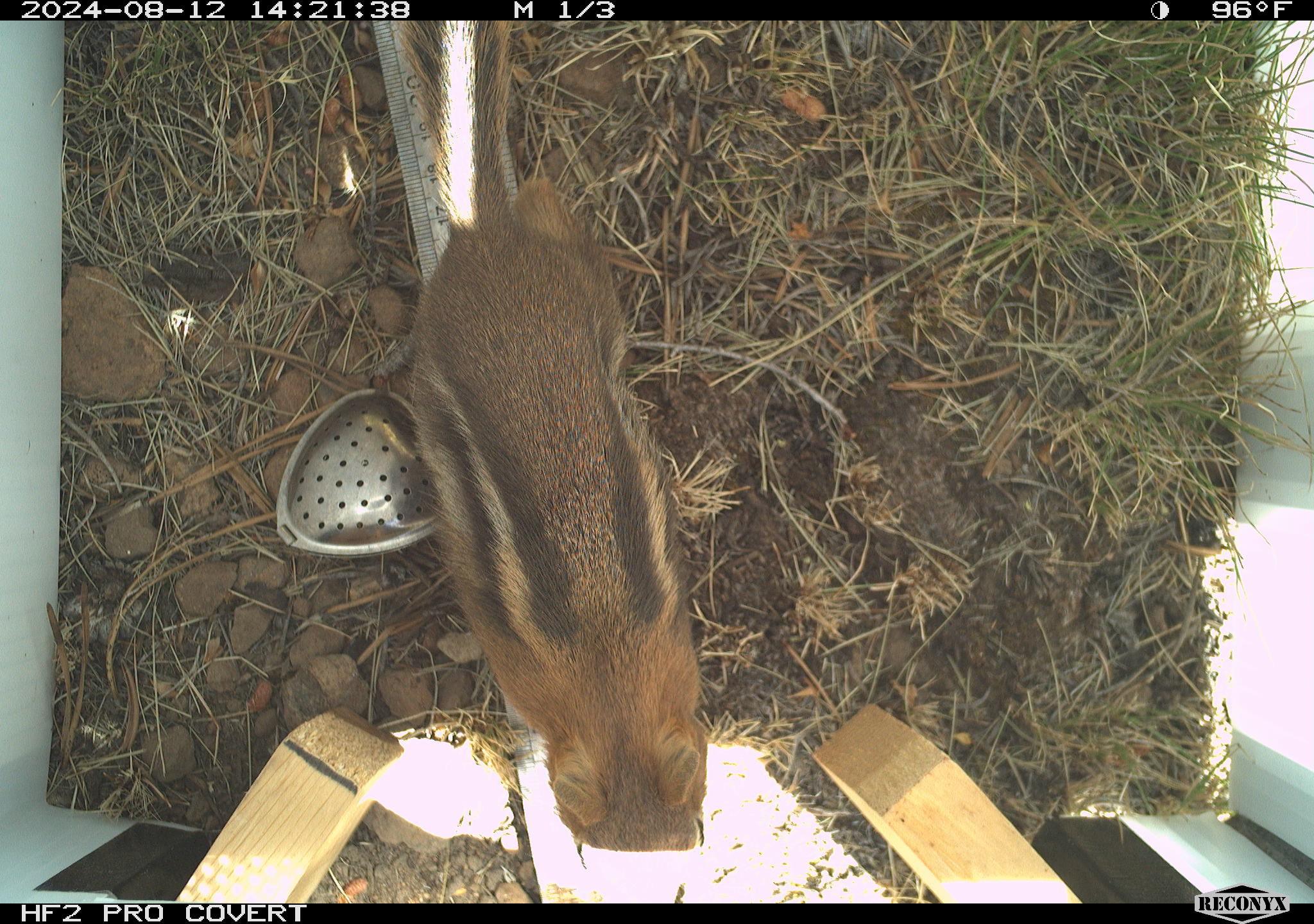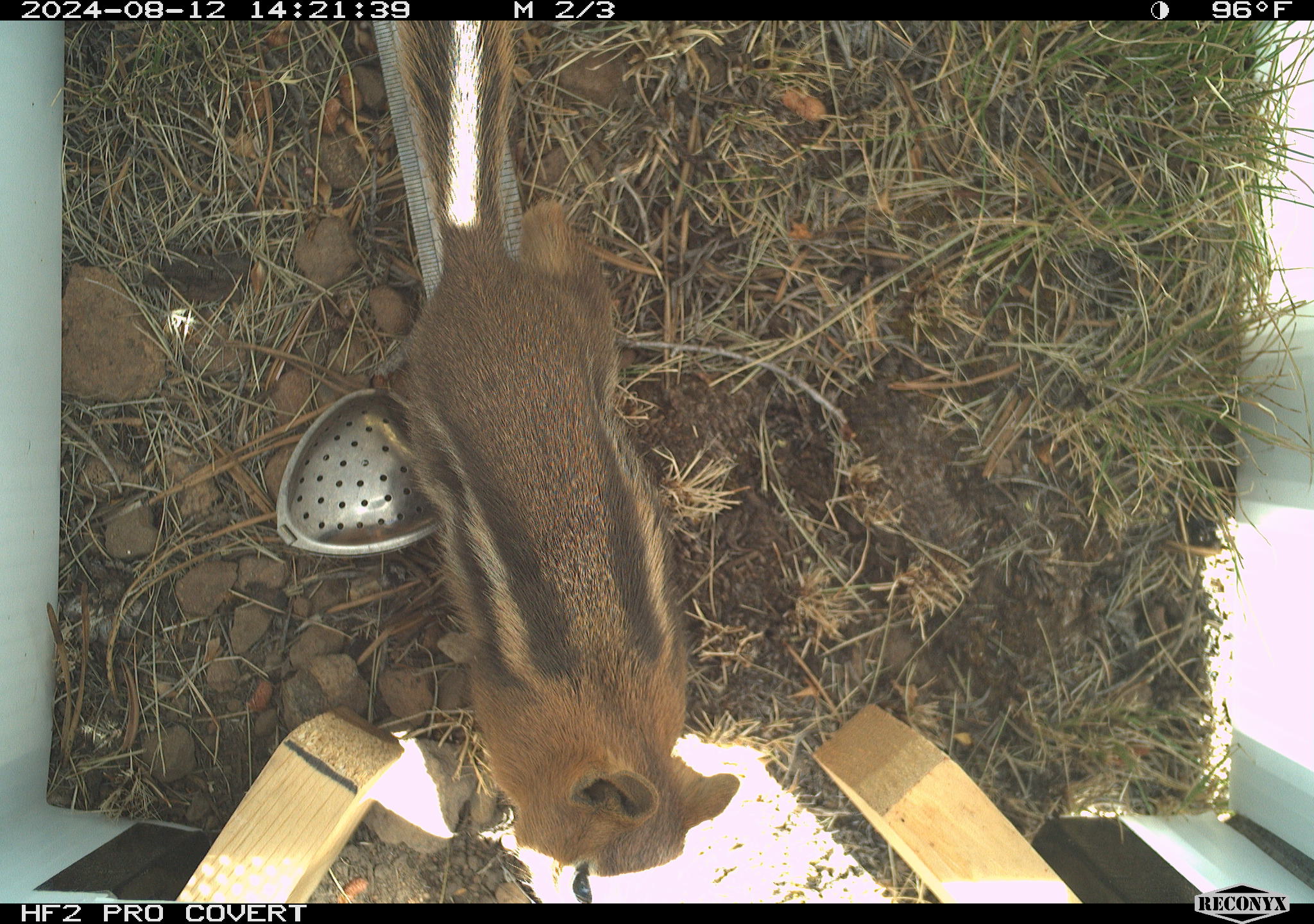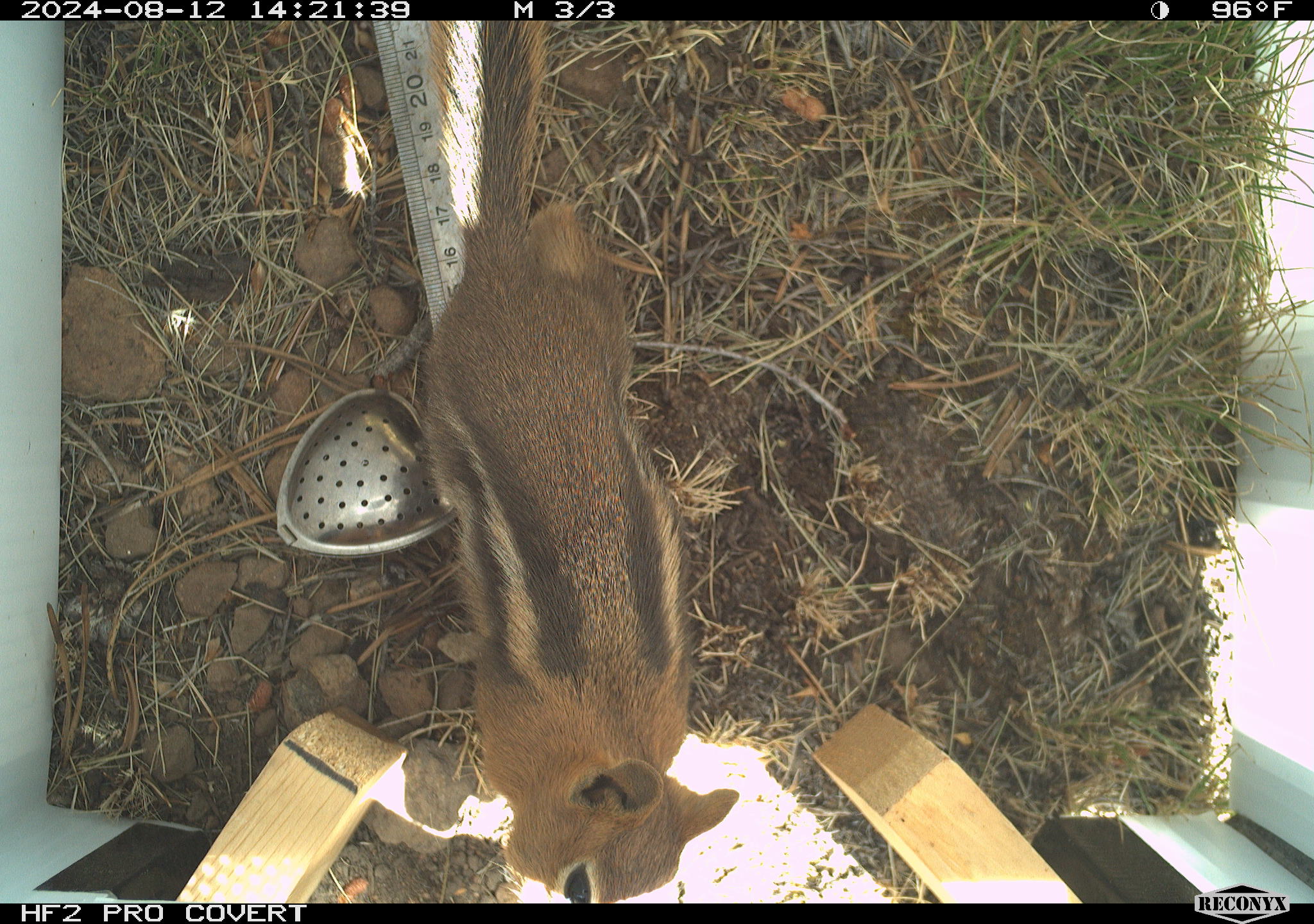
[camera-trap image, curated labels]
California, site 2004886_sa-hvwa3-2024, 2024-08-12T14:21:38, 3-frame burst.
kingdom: Animalia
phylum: Chordata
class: Mammalia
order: Rodentia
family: Sciuridae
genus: Callospermophilus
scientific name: Callospermophilus lateralis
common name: golden mantled ground squirrel